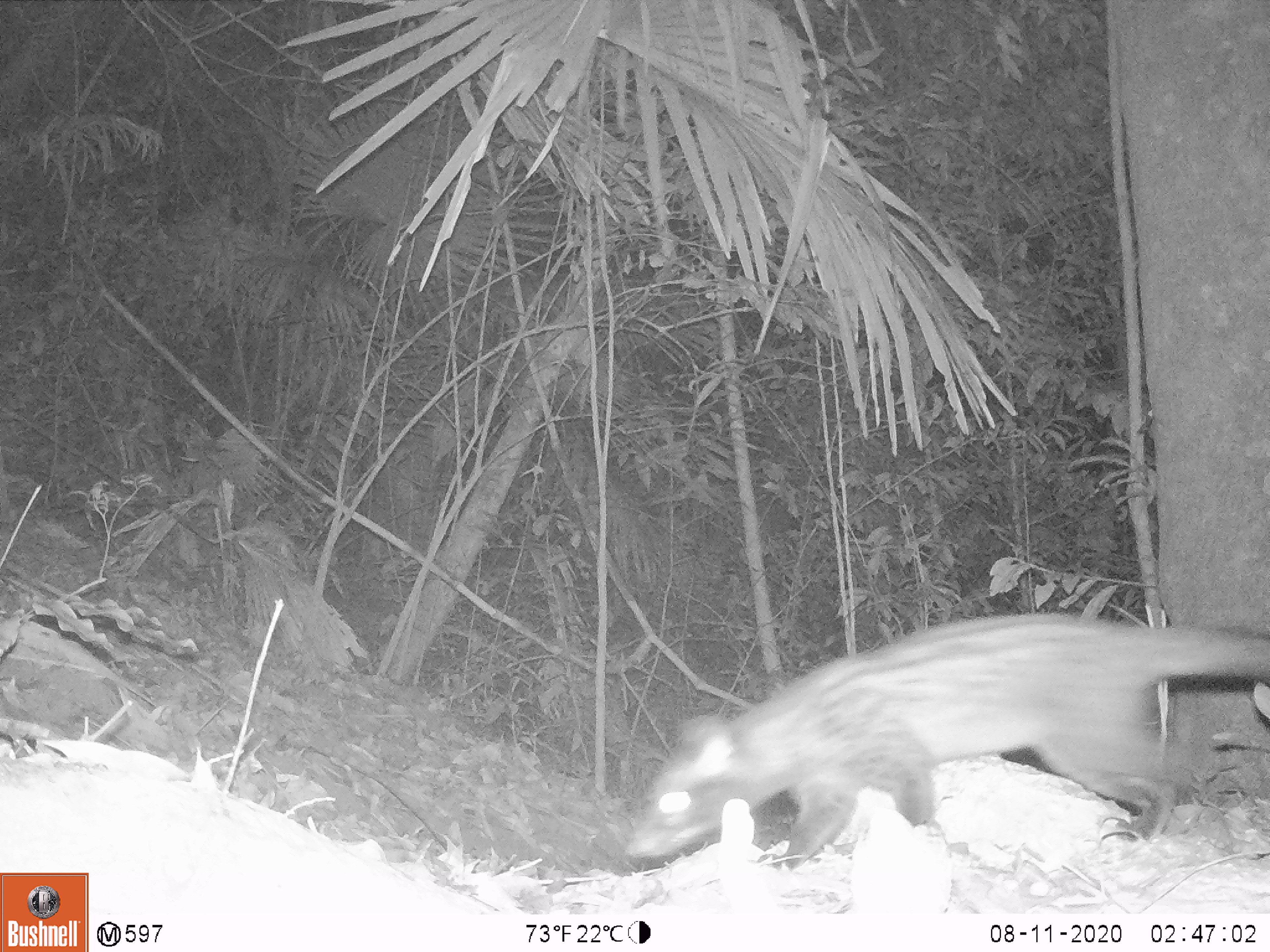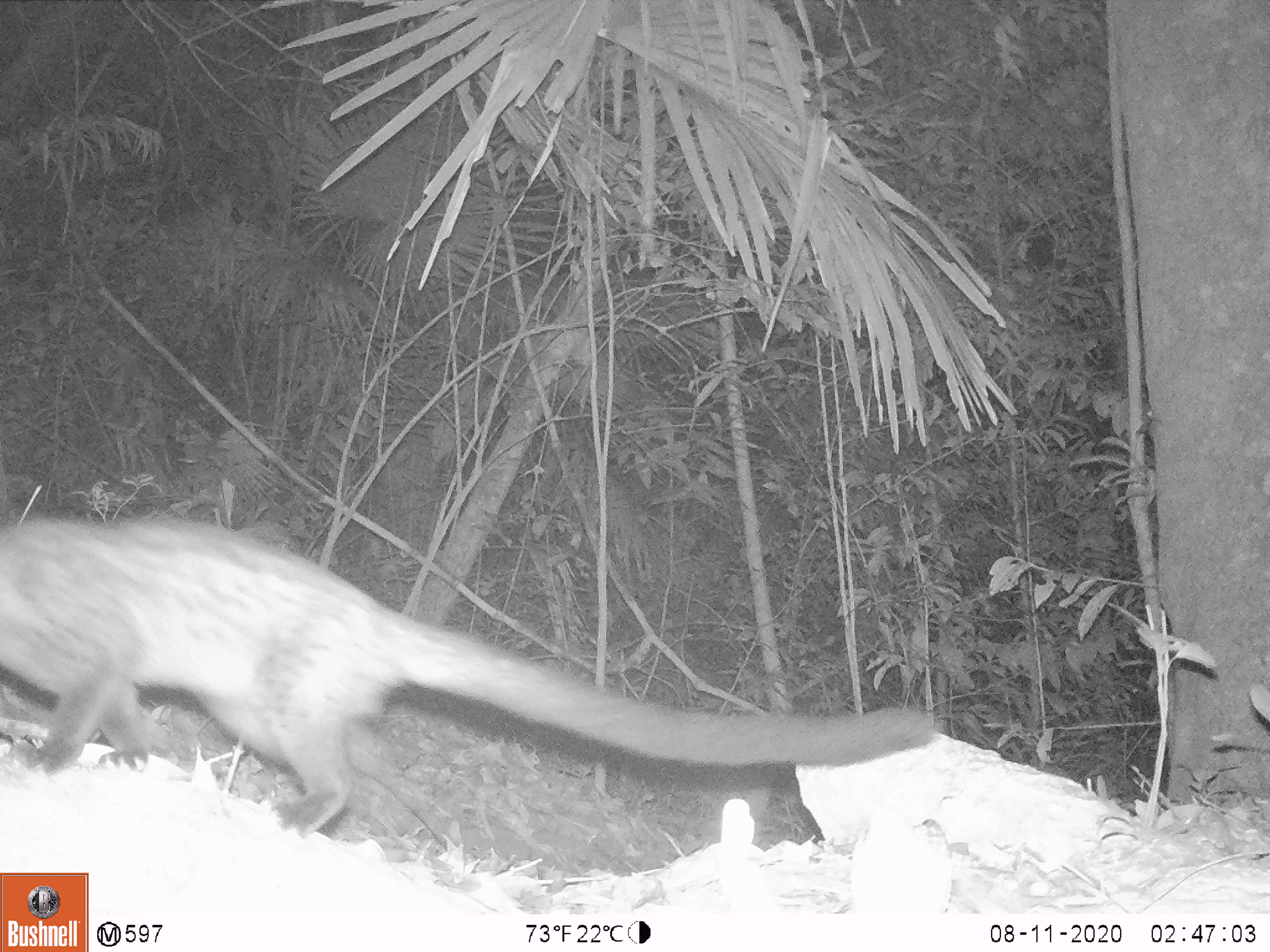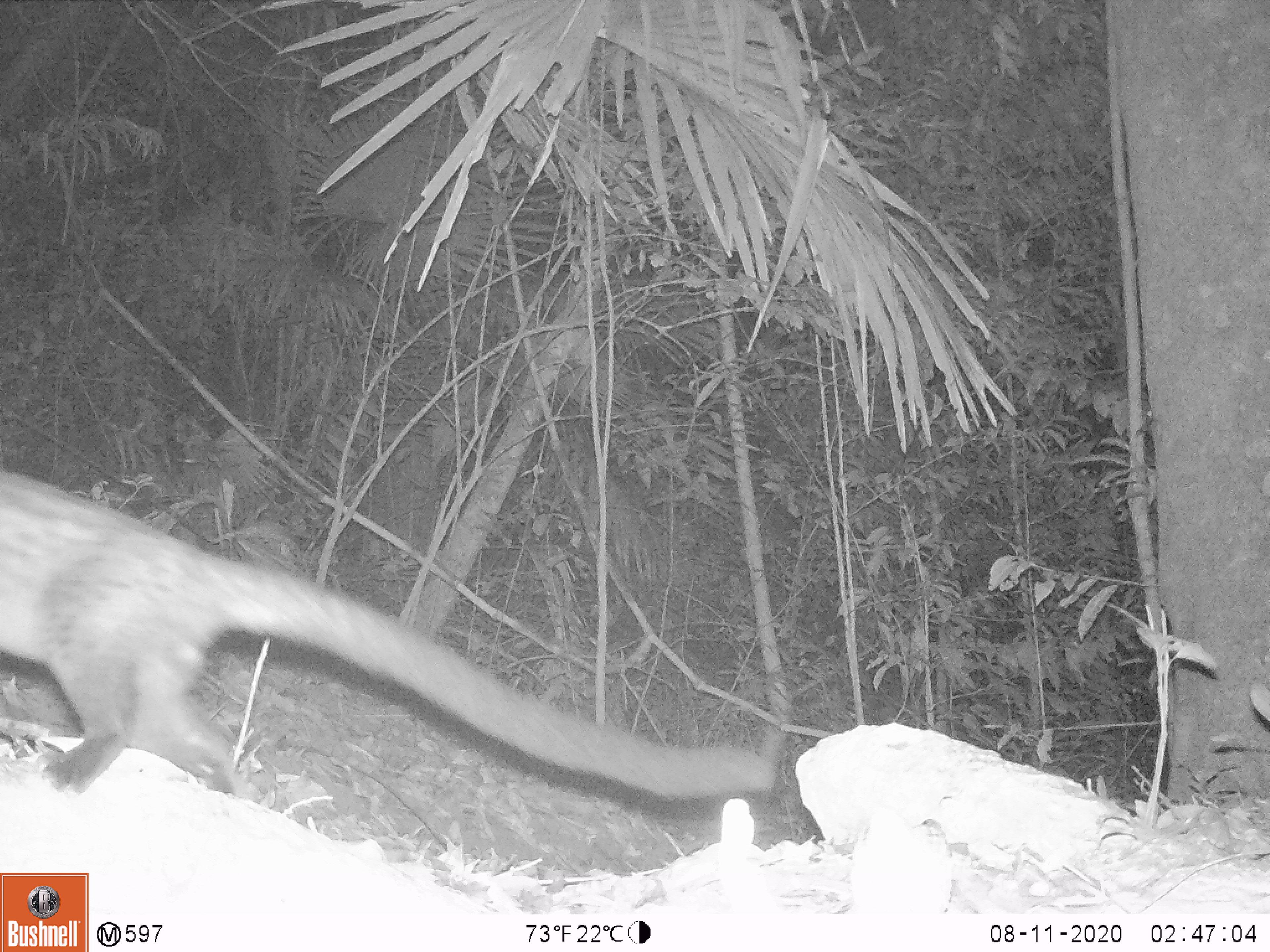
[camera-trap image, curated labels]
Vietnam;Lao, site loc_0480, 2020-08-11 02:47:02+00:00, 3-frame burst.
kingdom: Animalia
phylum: Chordata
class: Mammalia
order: Carnivora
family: Viverridae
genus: Paradoxurus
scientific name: Paradoxurus hermaphroditus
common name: common palm civet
Common palm civet (Paradoxurus hermaphroditus). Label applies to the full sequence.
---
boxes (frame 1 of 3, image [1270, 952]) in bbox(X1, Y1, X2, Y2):
common palm civet: bbox(622, 612, 1270, 871)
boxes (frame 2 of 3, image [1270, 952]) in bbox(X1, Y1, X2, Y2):
common palm civet: bbox(0, 518, 934, 851)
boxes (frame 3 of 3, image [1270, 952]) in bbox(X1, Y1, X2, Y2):
common palm civet: bbox(0, 470, 774, 798)